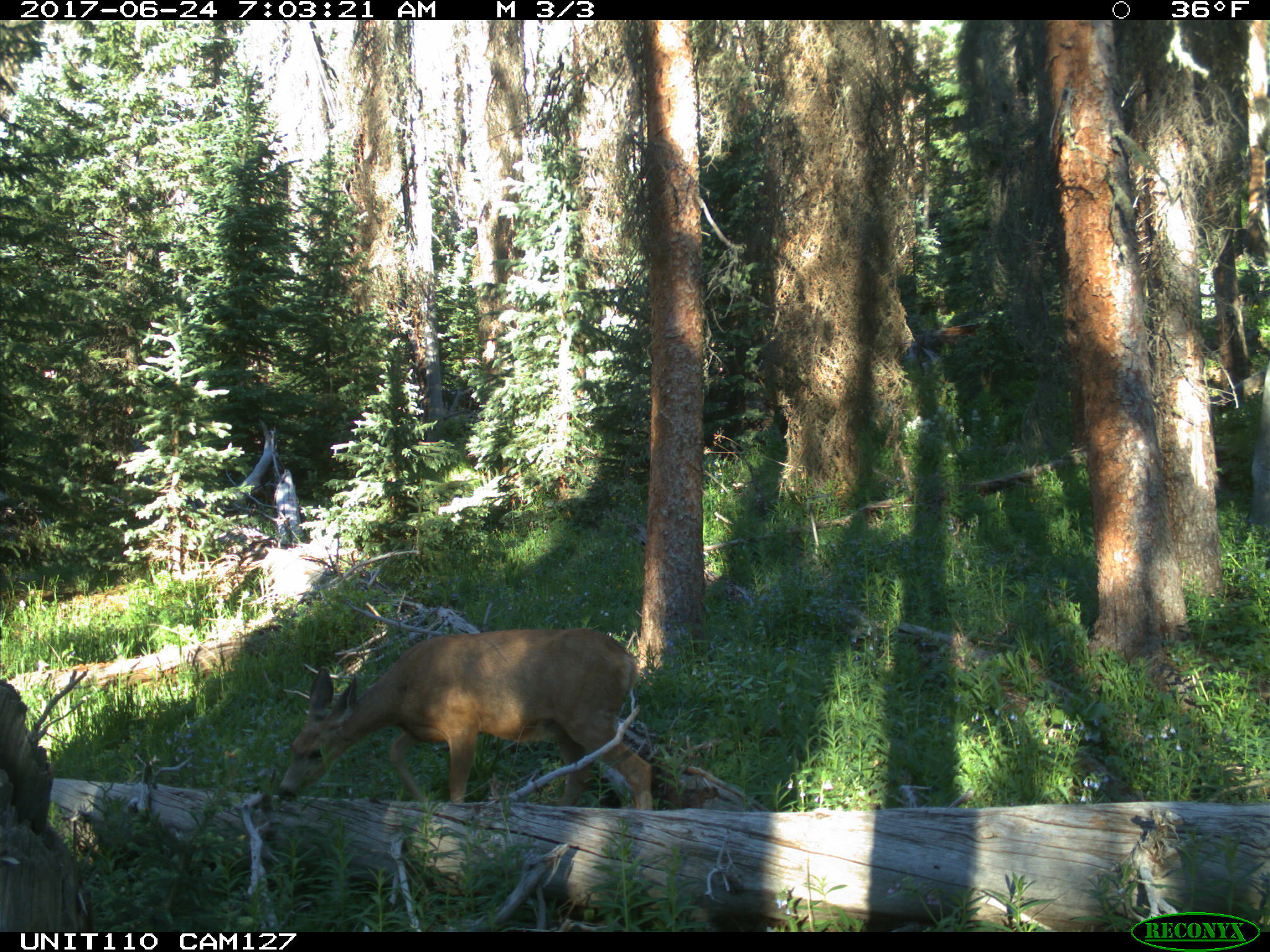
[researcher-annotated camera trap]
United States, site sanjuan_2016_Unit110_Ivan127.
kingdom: Animalia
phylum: Chordata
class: Mammalia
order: Artiodactyla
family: Cervidae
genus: Odocoileus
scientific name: Odocoileus hemionus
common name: mule deer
Odocoileus hemionus (mule deer).